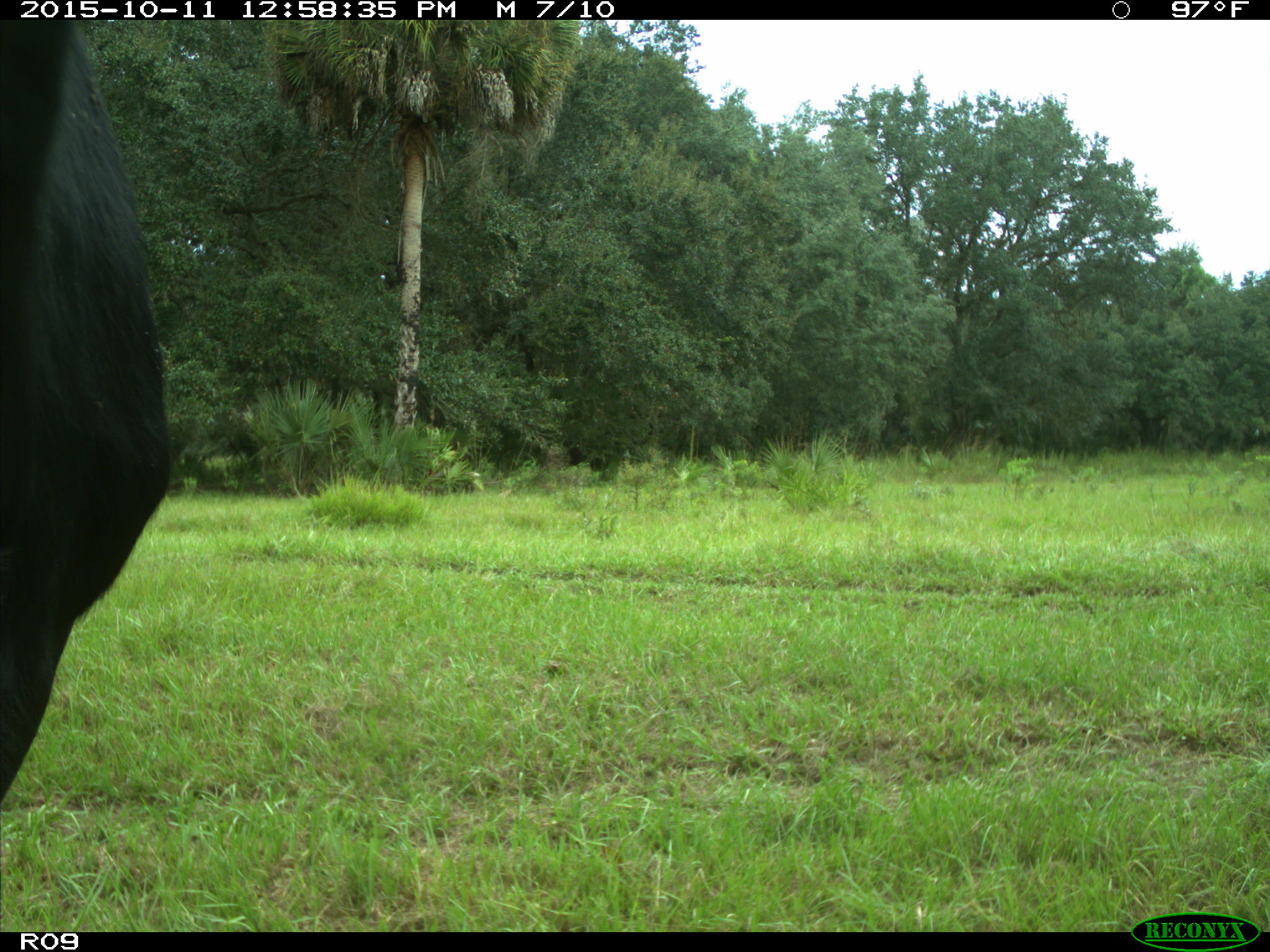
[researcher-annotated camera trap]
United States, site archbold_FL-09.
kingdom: Animalia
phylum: Chordata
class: Mammalia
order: Artiodactyla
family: Bovidae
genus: Bos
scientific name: Bos taurus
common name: domestic cow